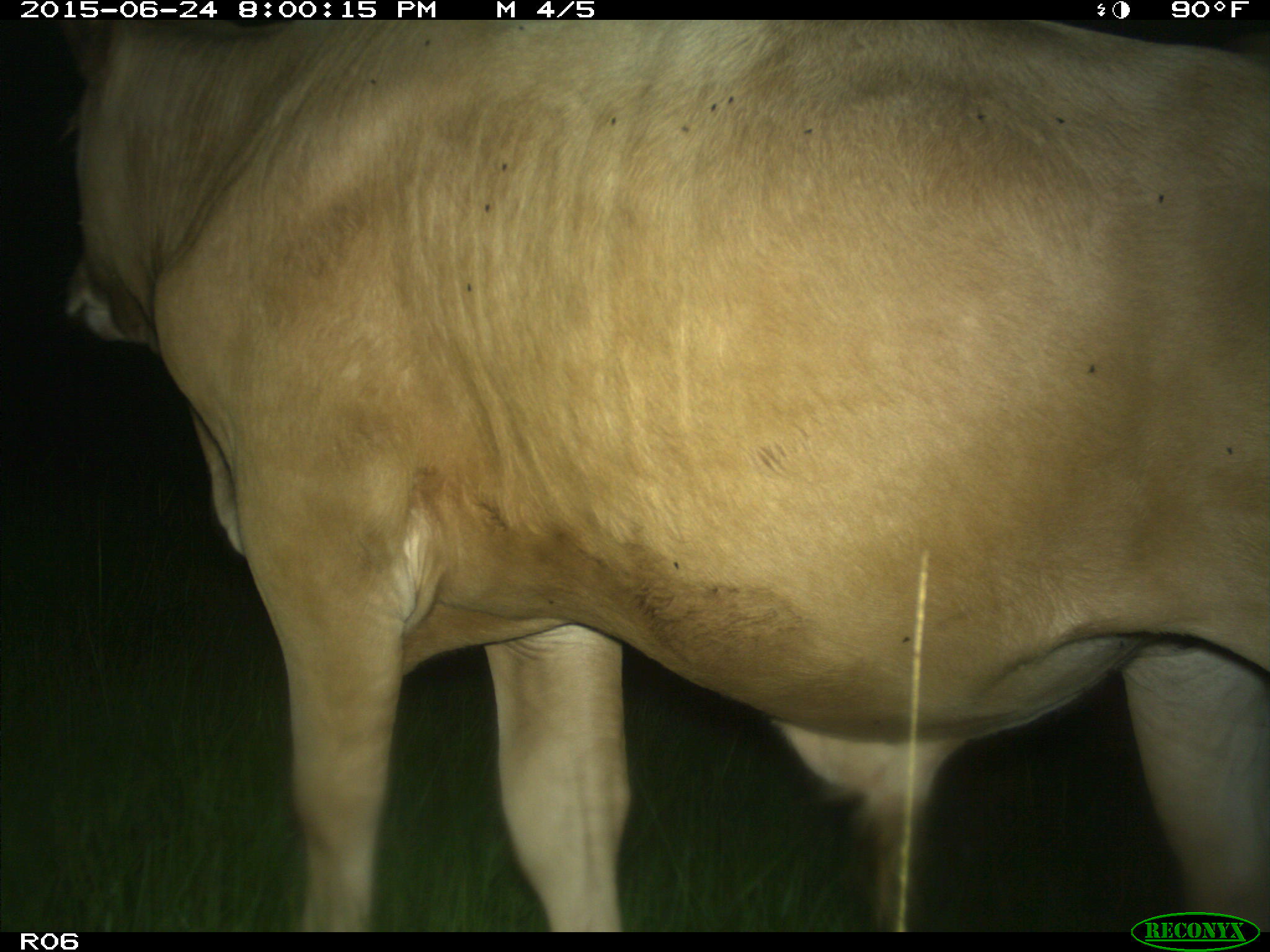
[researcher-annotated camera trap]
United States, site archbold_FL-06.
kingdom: Animalia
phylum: Chordata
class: Mammalia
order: Artiodactyla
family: Bovidae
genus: Bos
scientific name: Bos taurus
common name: domestic cow